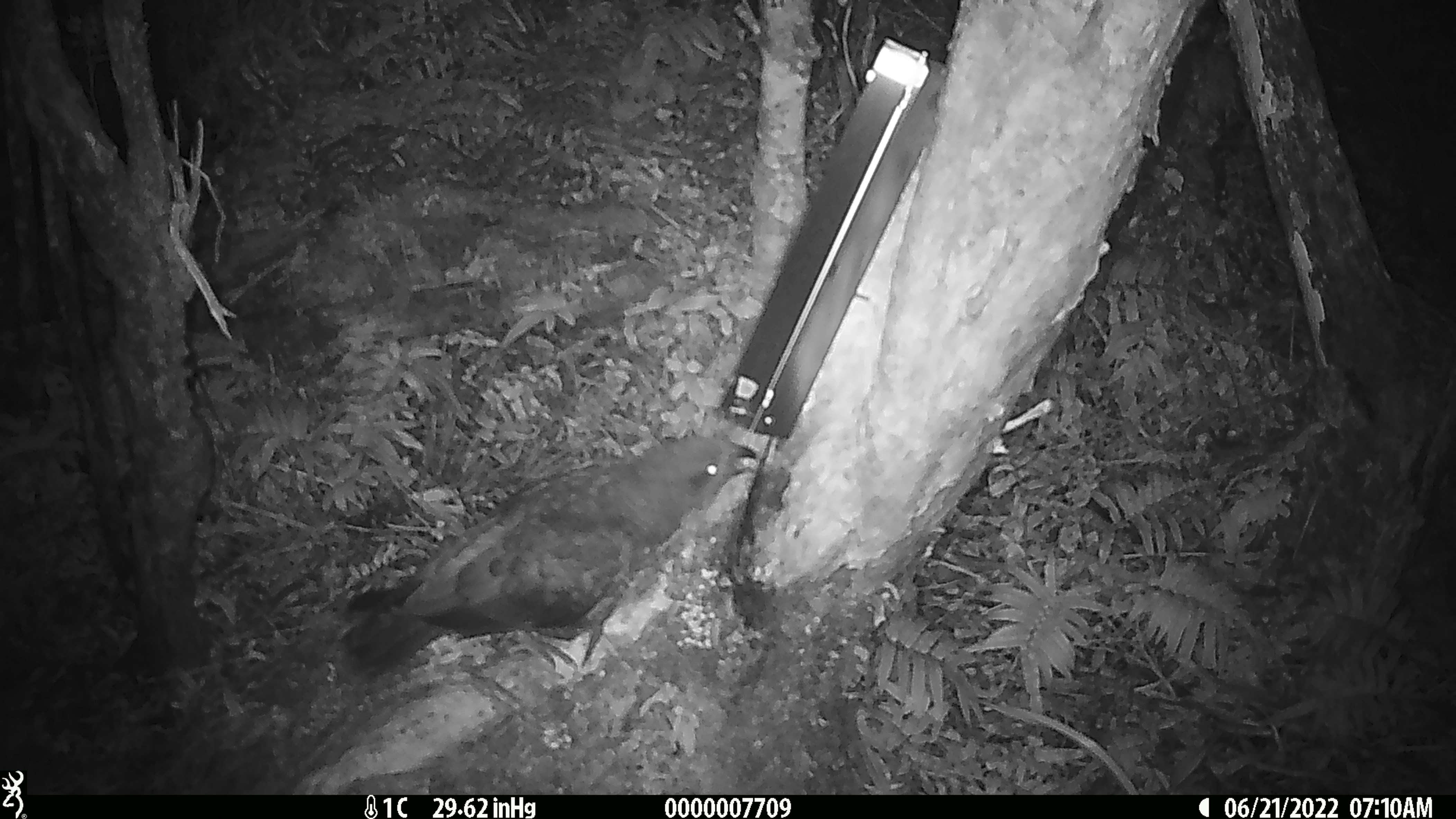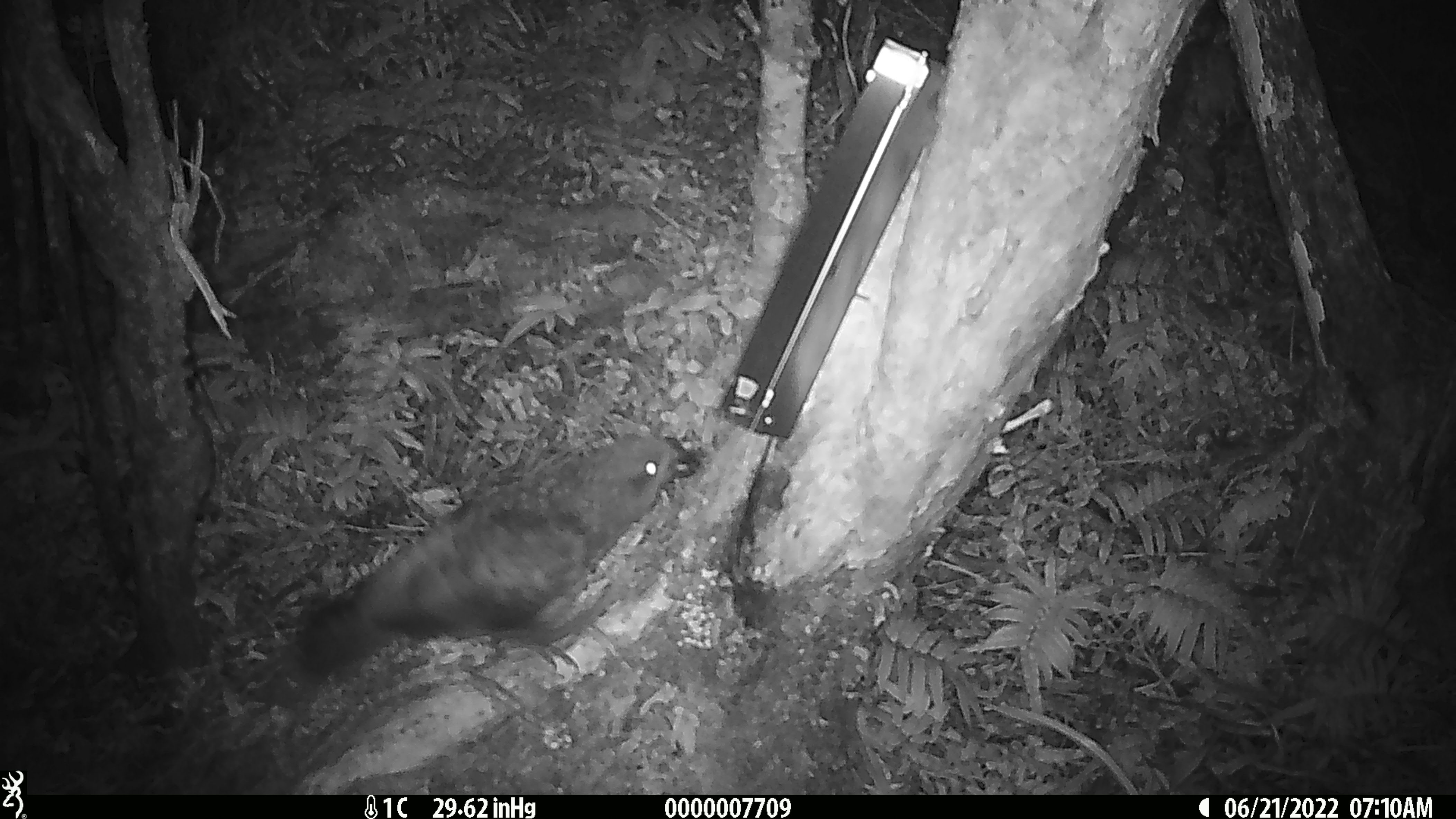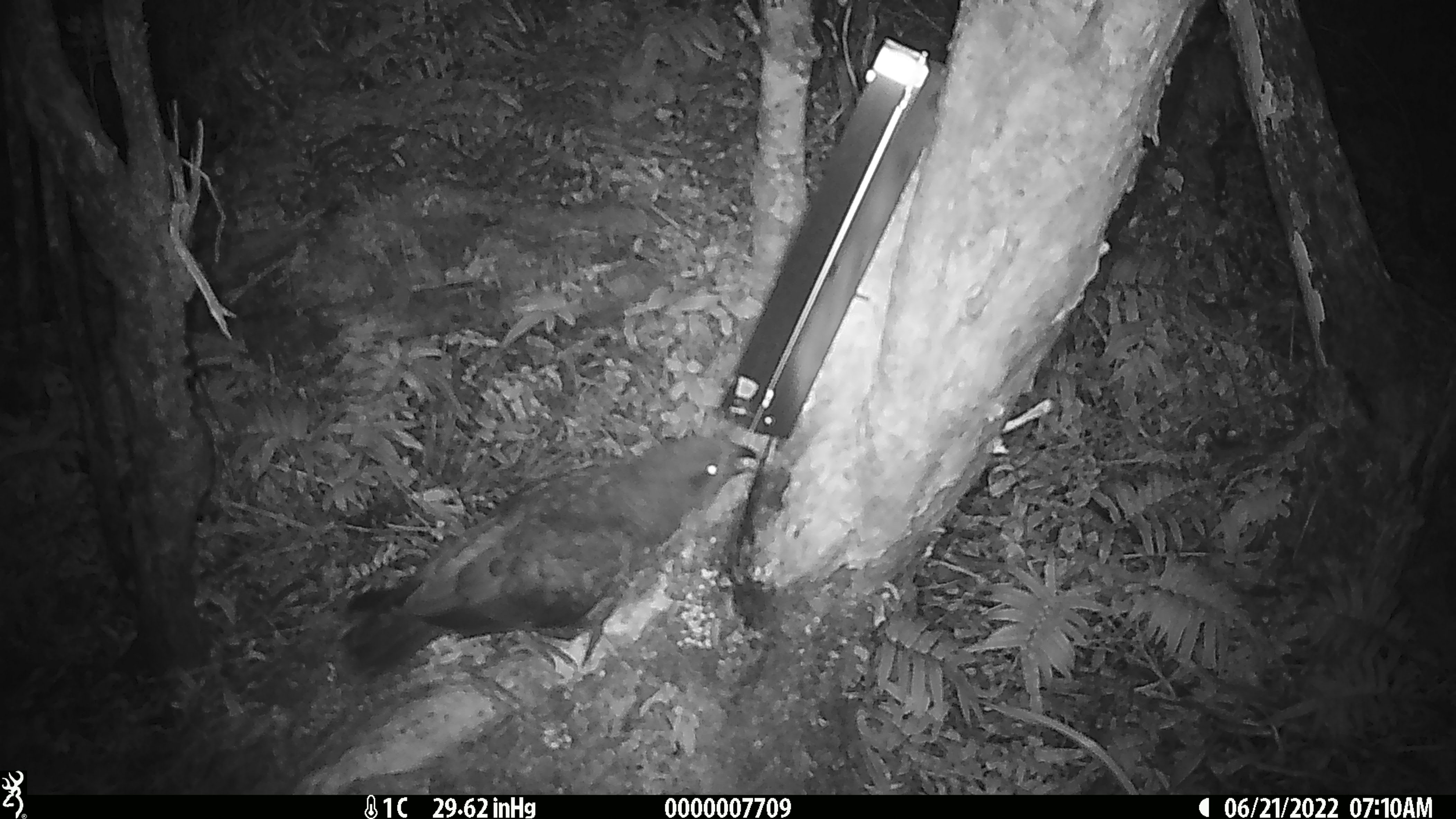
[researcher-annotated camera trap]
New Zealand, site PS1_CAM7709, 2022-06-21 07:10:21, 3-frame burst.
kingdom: Animalia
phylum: Chordata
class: Aves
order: Psittaciformes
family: Strigopidae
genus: Nestor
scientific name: Nestor notabilis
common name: kea